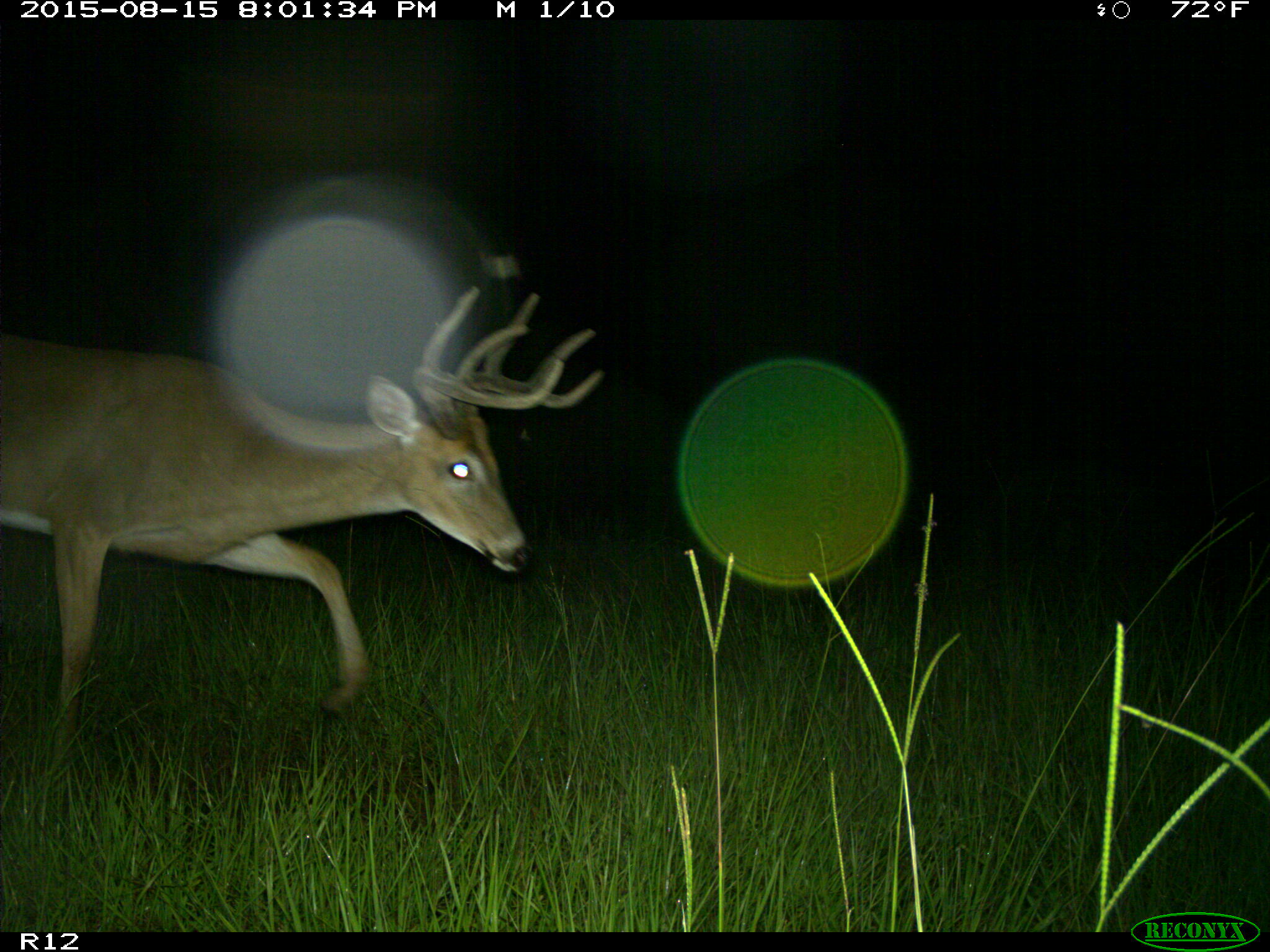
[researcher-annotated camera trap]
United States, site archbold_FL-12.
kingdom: Animalia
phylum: Chordata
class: Mammalia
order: Artiodactyla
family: Cervidae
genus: Odocoileus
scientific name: Odocoileus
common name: deer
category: unidentified deer